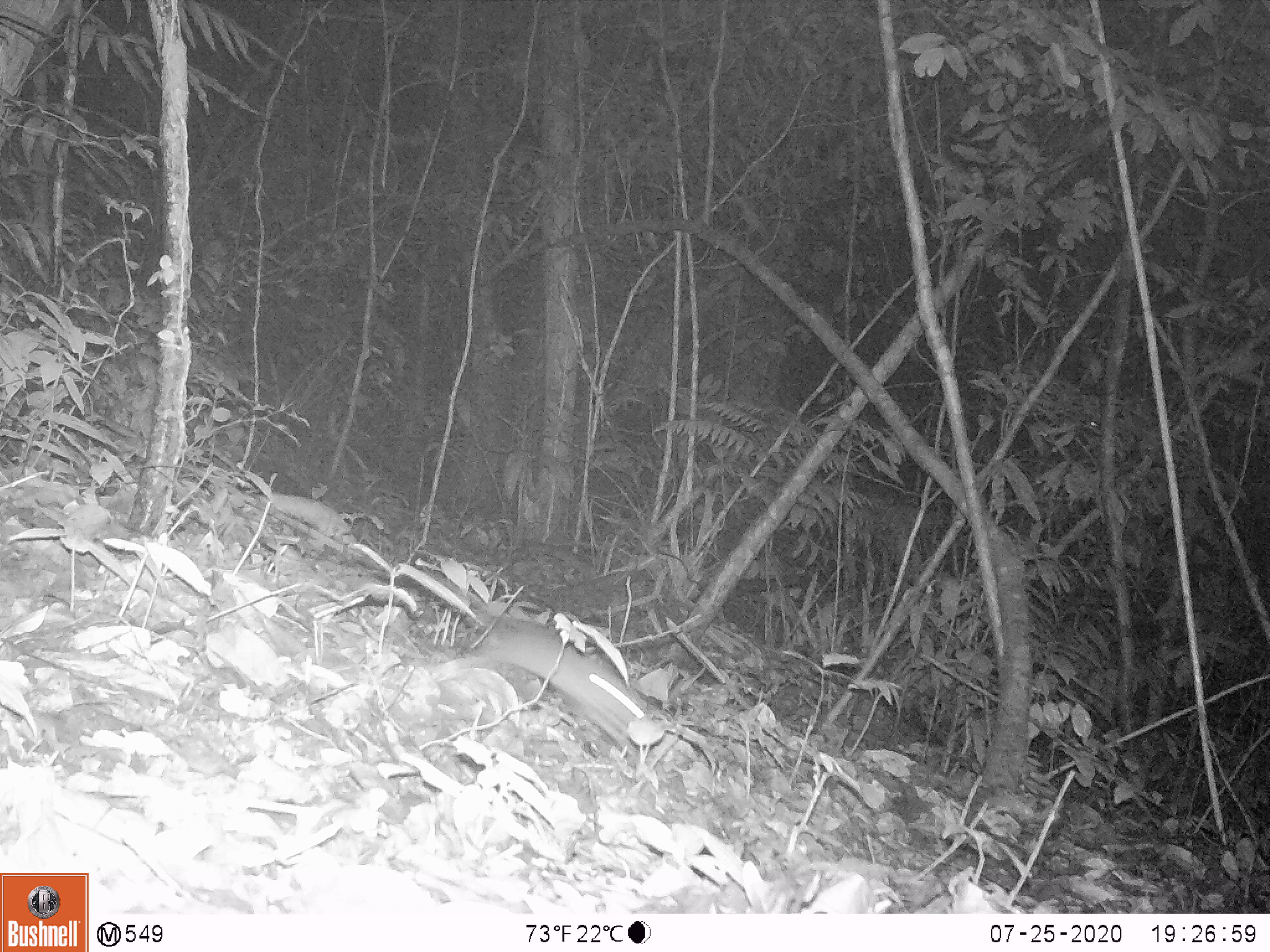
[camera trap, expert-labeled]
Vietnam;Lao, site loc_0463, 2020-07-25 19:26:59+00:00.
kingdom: Animalia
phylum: Chordata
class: Mammalia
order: Rodentia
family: Muridae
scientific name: Muridae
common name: old-world mice and rats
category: unidentified murid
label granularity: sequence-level